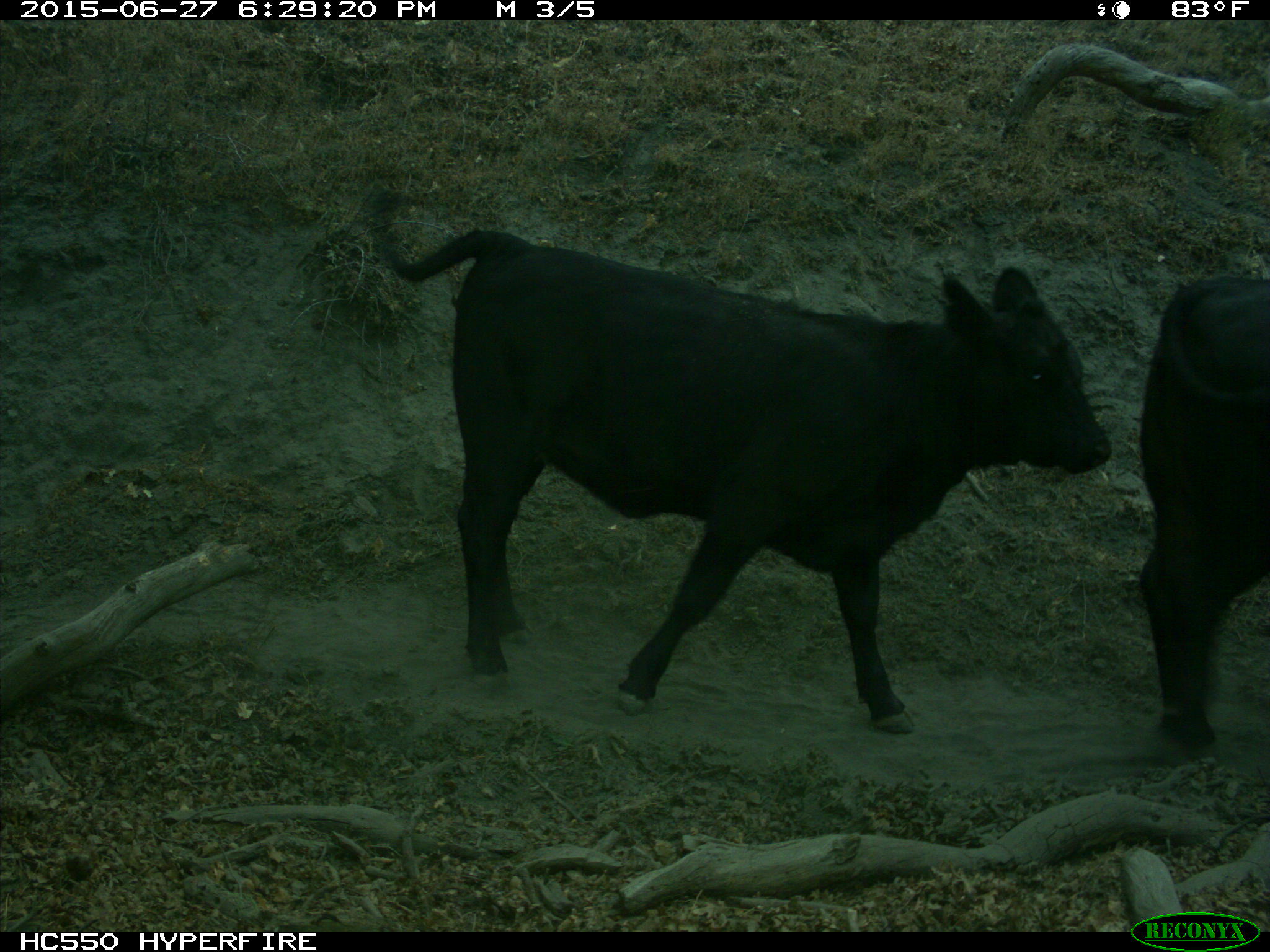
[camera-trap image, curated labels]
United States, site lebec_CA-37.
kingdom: Animalia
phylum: Chordata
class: Mammalia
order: Artiodactyla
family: Bovidae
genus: Bos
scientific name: Bos taurus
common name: domestic cow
Bos taurus (domestic cow).